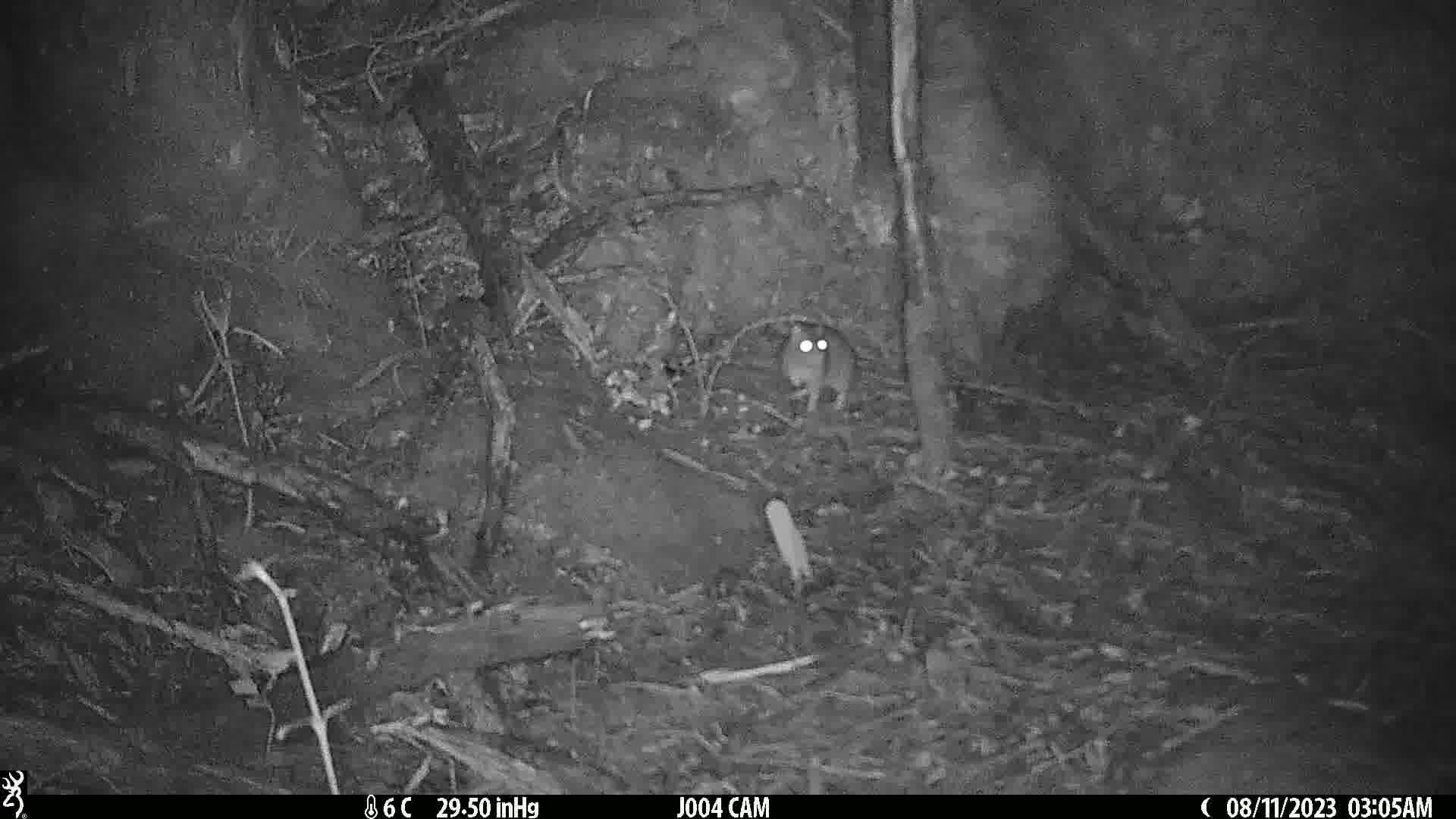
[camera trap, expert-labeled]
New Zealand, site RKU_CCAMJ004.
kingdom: Animalia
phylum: Chordata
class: Mammalia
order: Rodentia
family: Muridae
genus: Rattus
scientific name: Rattus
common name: rat